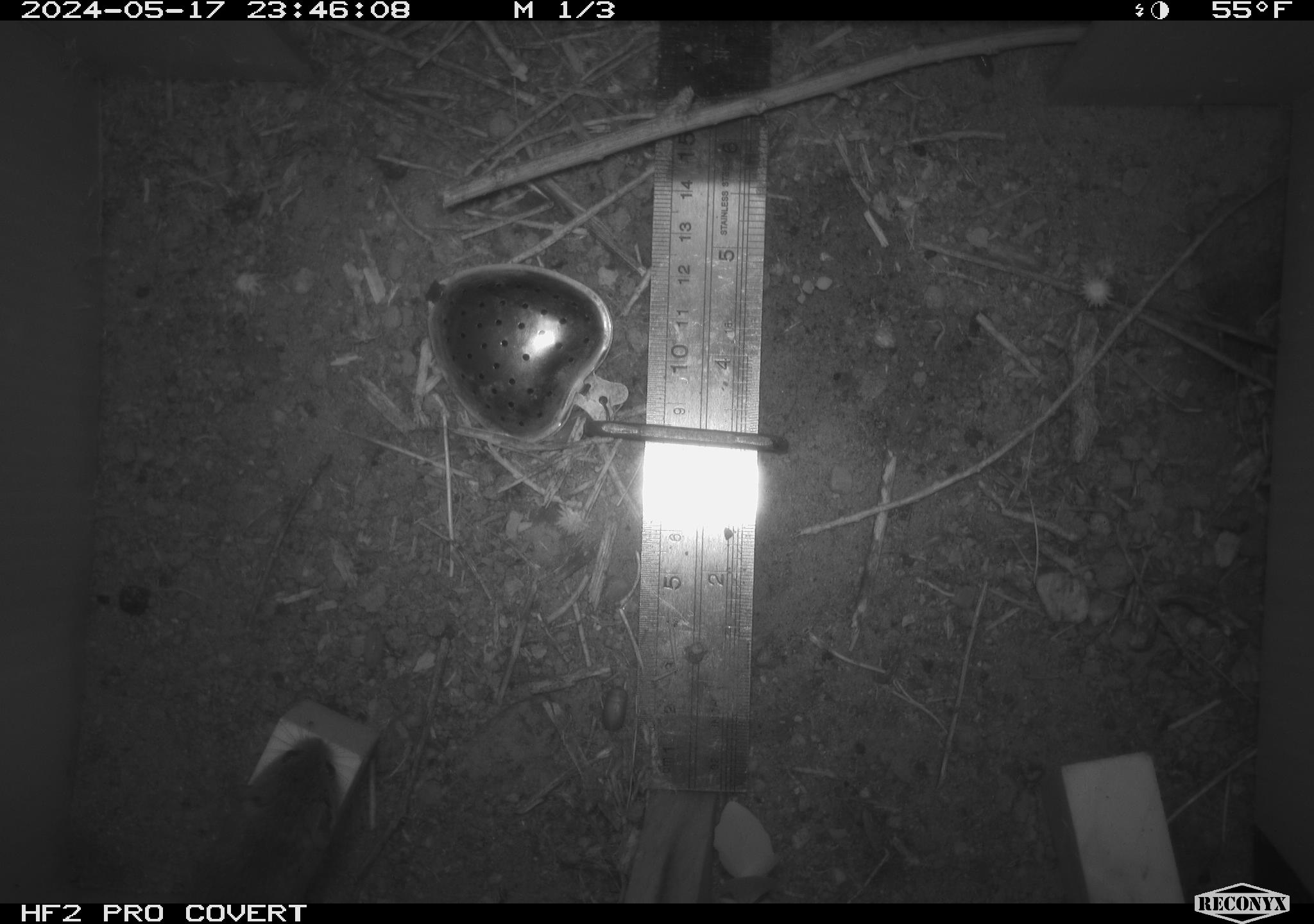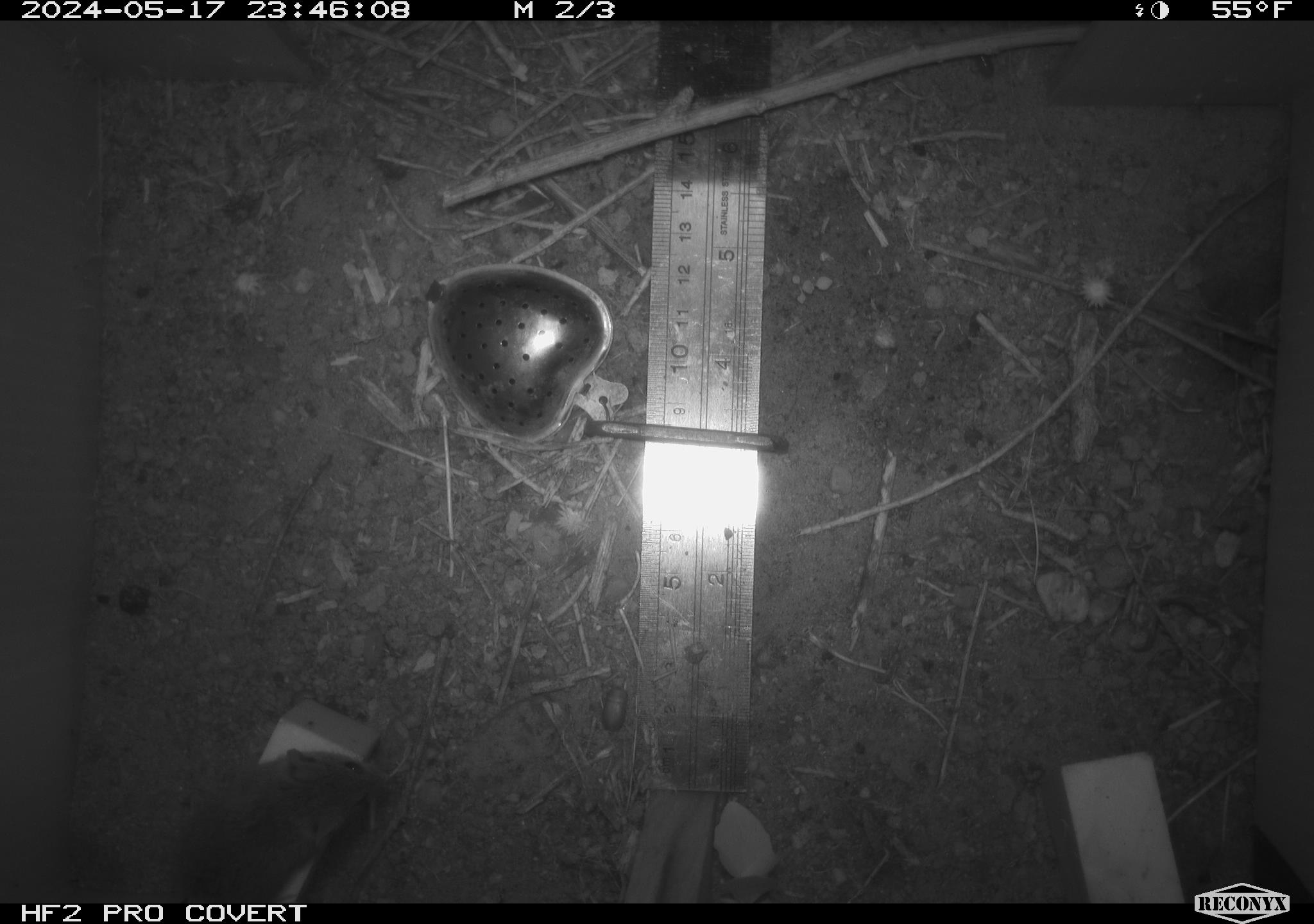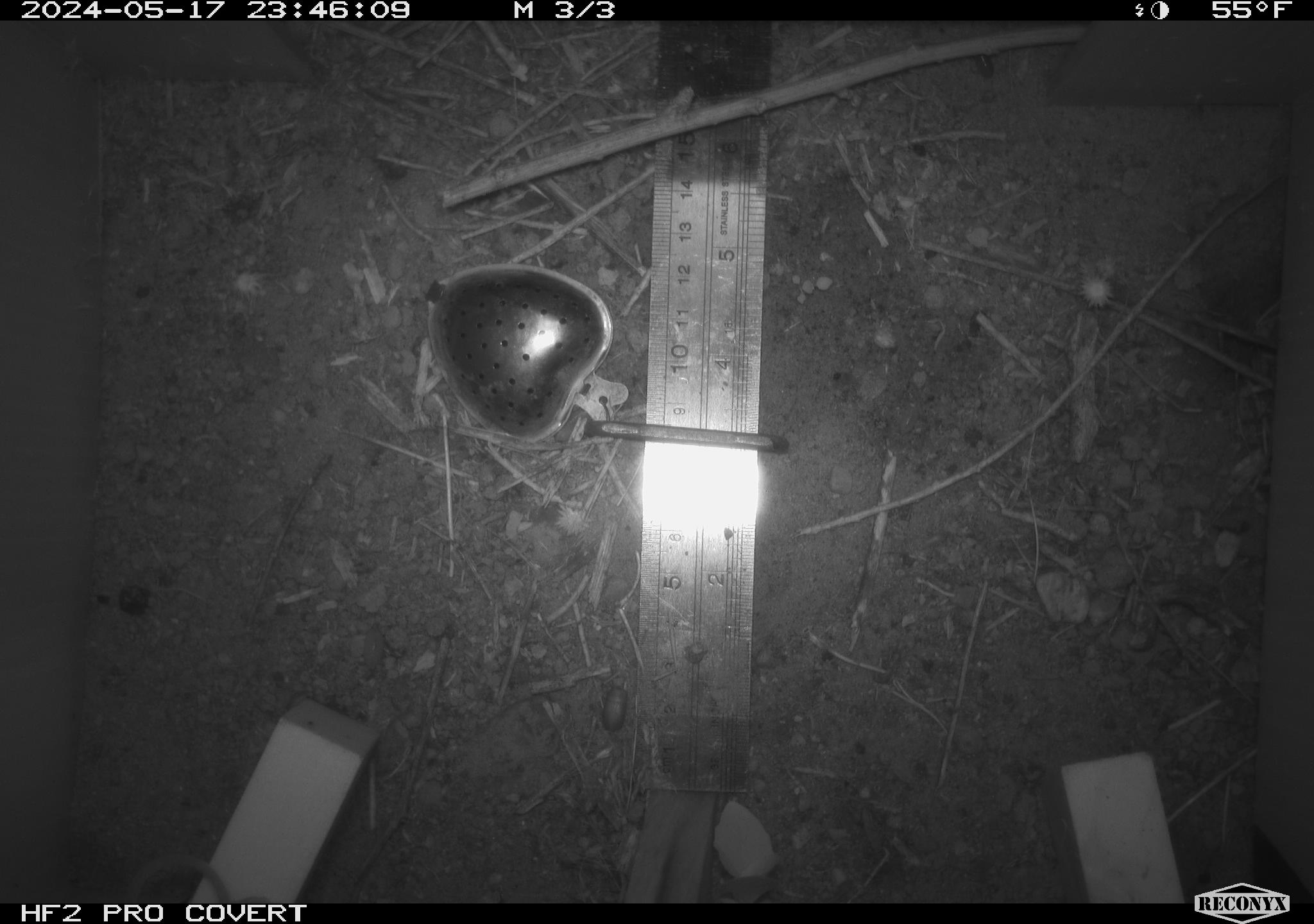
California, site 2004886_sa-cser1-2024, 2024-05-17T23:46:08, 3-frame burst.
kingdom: Animalia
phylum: Chordata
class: Mammalia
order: Rodentia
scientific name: Rodentia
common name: rodent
Rodent (Rodentia).